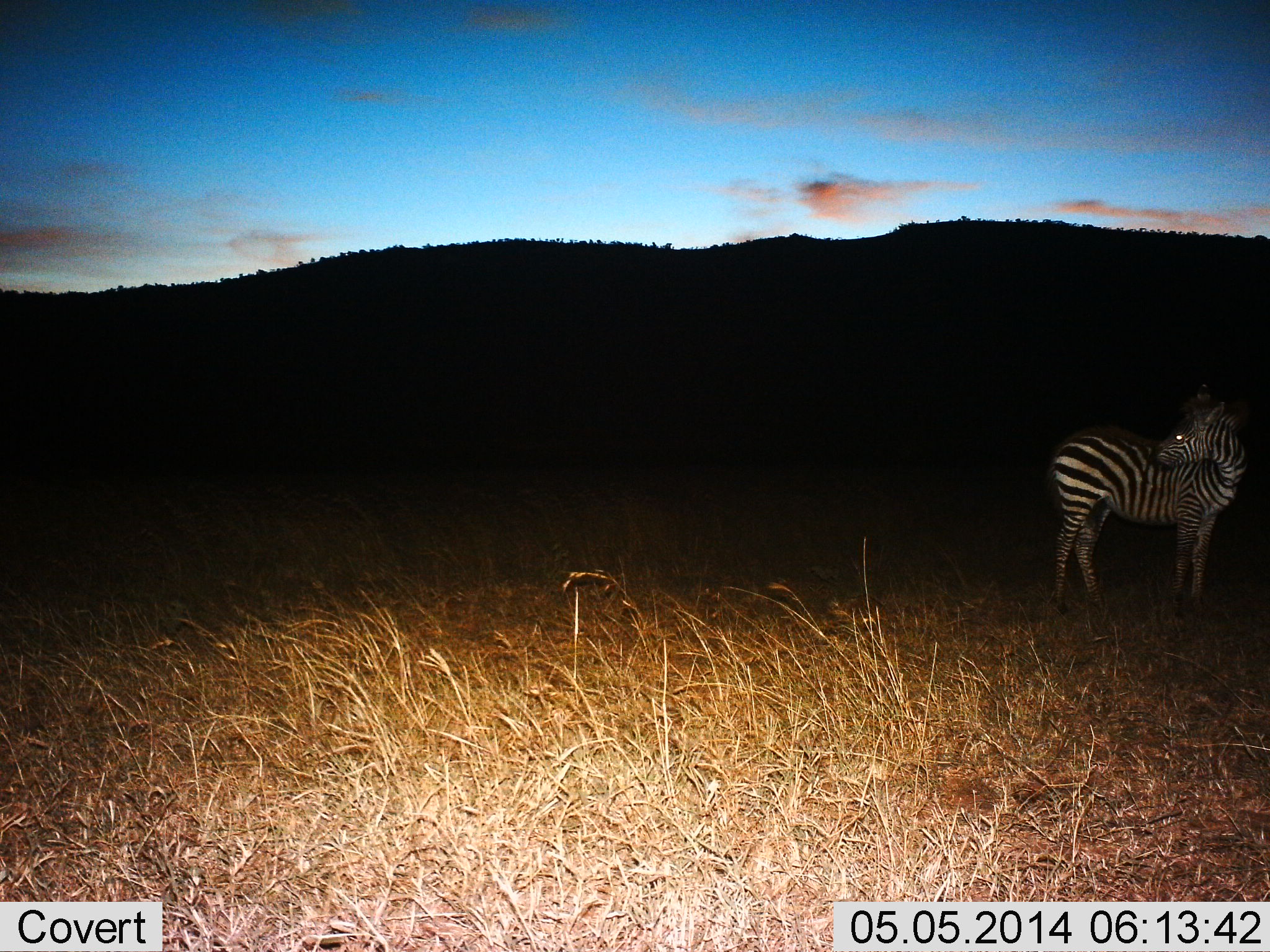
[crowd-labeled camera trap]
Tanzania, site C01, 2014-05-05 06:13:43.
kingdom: Animalia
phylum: Chordata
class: Mammalia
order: Perissodactyla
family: Equidae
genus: Equus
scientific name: Equus quagga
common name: plains zebra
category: zebra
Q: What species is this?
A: Zebra (plains zebra) (Equus quagga).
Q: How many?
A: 1.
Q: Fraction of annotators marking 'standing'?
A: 100%.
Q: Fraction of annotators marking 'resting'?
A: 0%.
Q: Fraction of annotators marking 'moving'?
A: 0%.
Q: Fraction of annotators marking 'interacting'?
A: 0%.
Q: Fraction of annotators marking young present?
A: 0%.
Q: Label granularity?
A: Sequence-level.